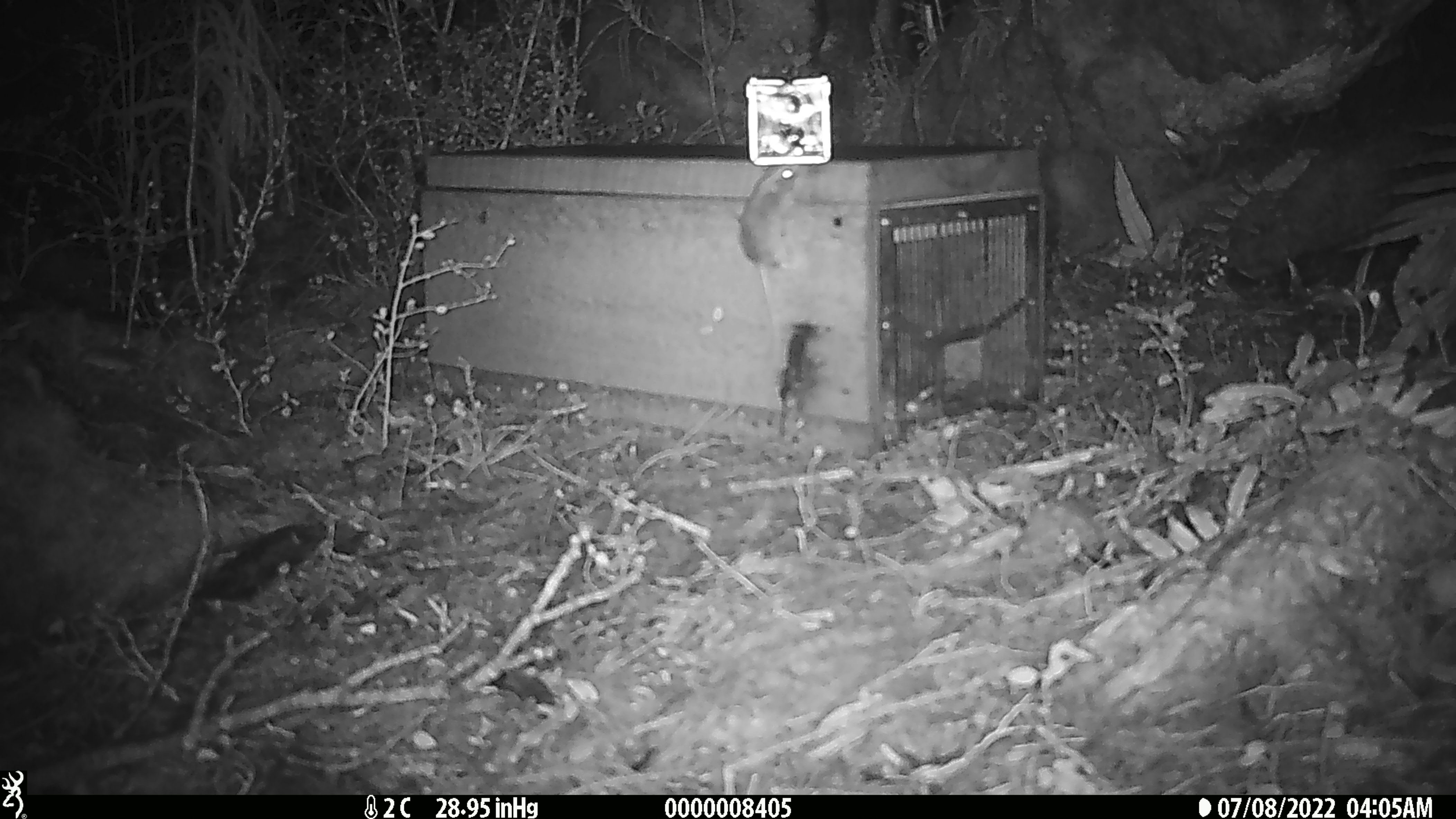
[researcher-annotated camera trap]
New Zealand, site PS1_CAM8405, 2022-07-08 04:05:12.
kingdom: Animalia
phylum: Chordata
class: Mammalia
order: Rodentia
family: Muridae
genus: Mus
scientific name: Mus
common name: mouse